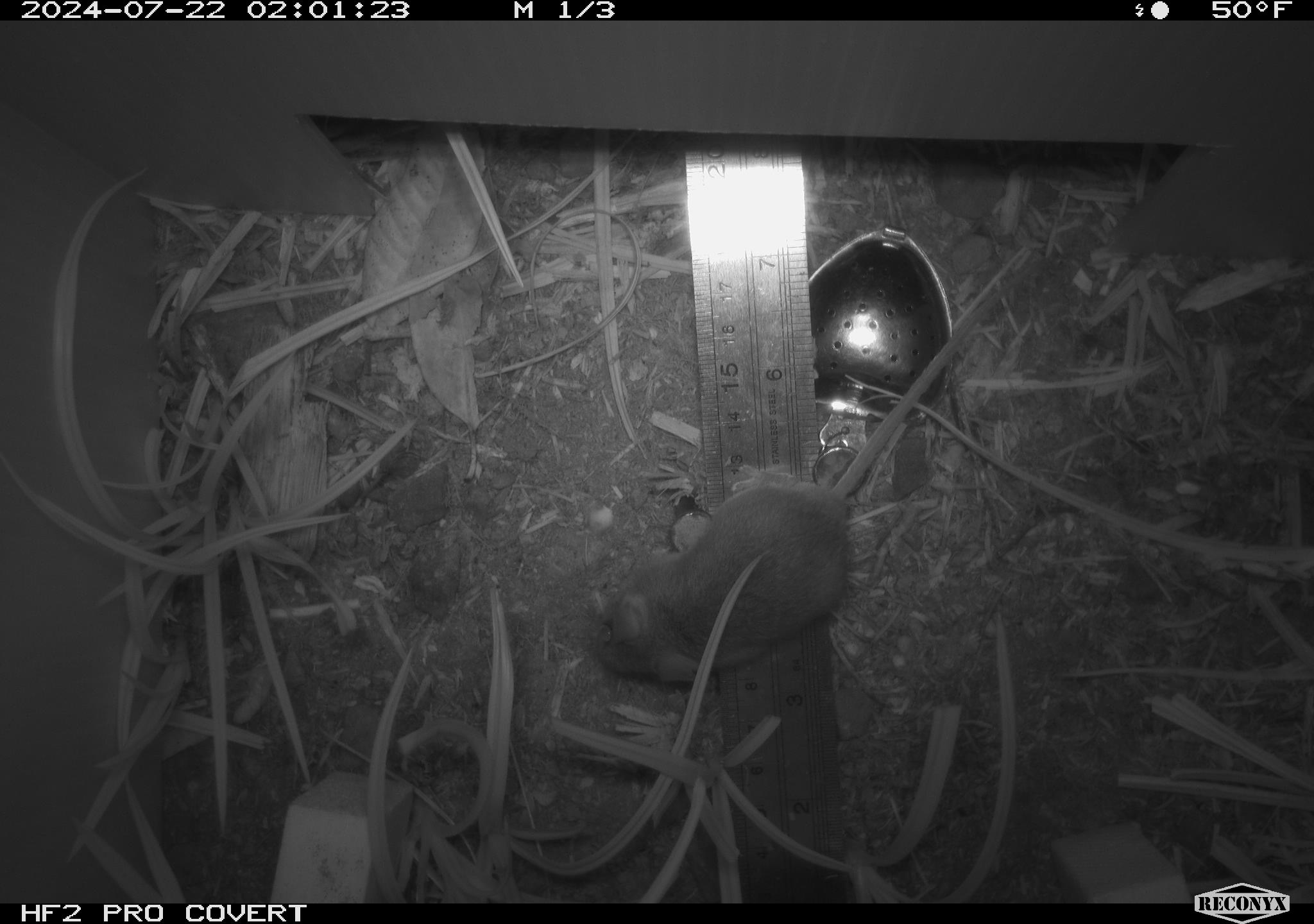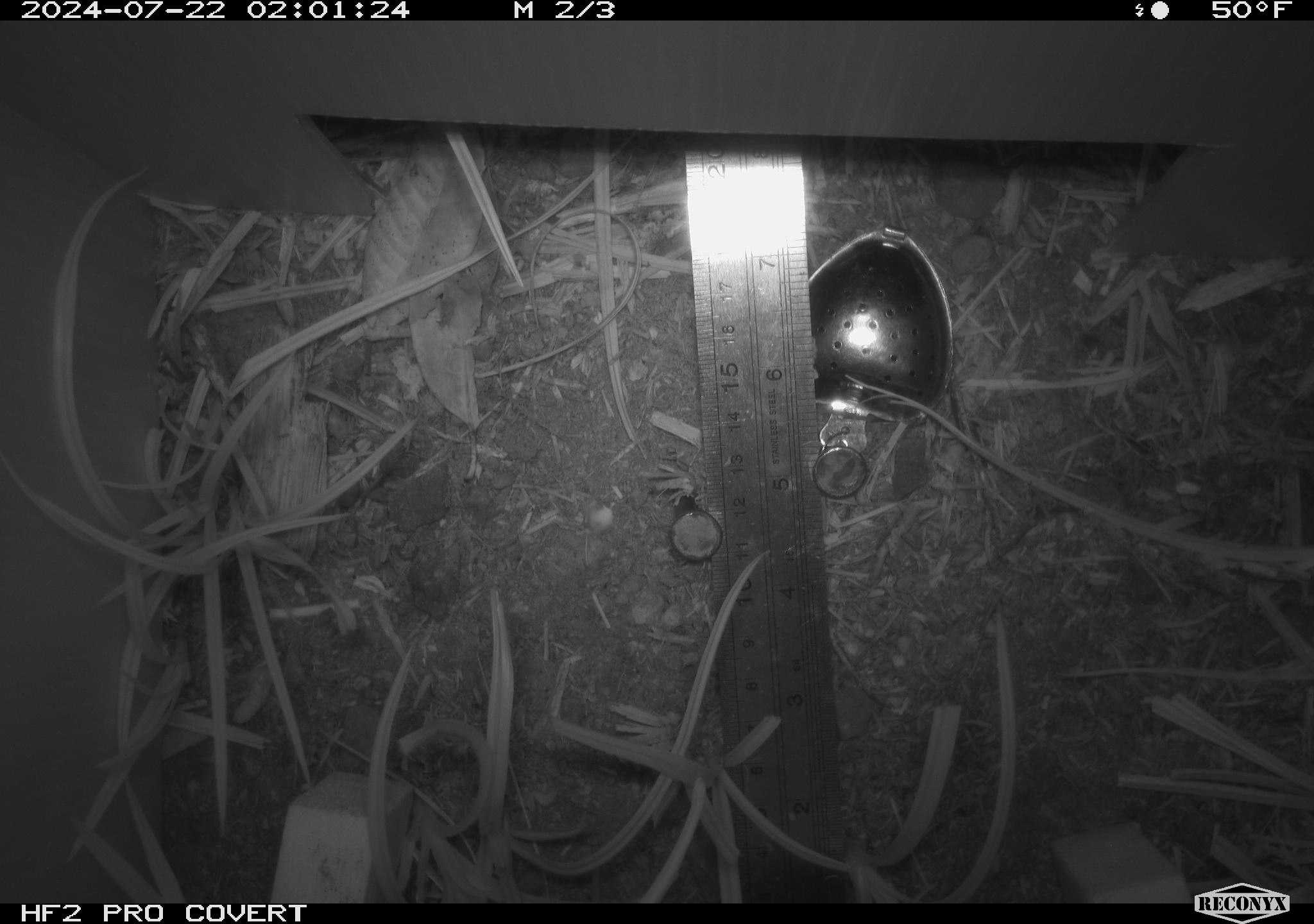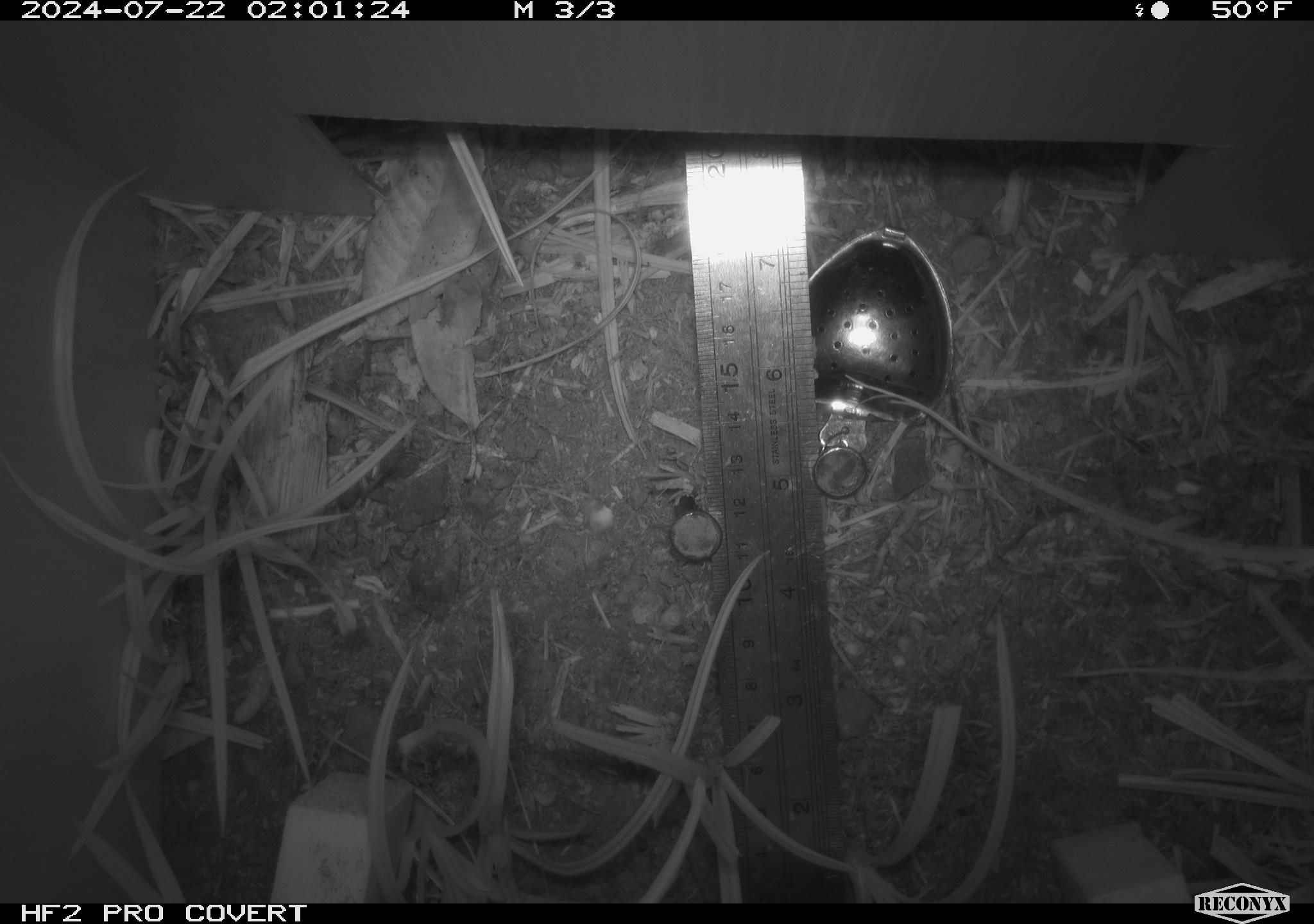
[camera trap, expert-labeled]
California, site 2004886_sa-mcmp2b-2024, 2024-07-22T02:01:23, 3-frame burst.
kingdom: Animalia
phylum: Chordata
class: Mammalia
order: Rodentia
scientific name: Rodentia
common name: mouse species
Mouse species (Rodentia).